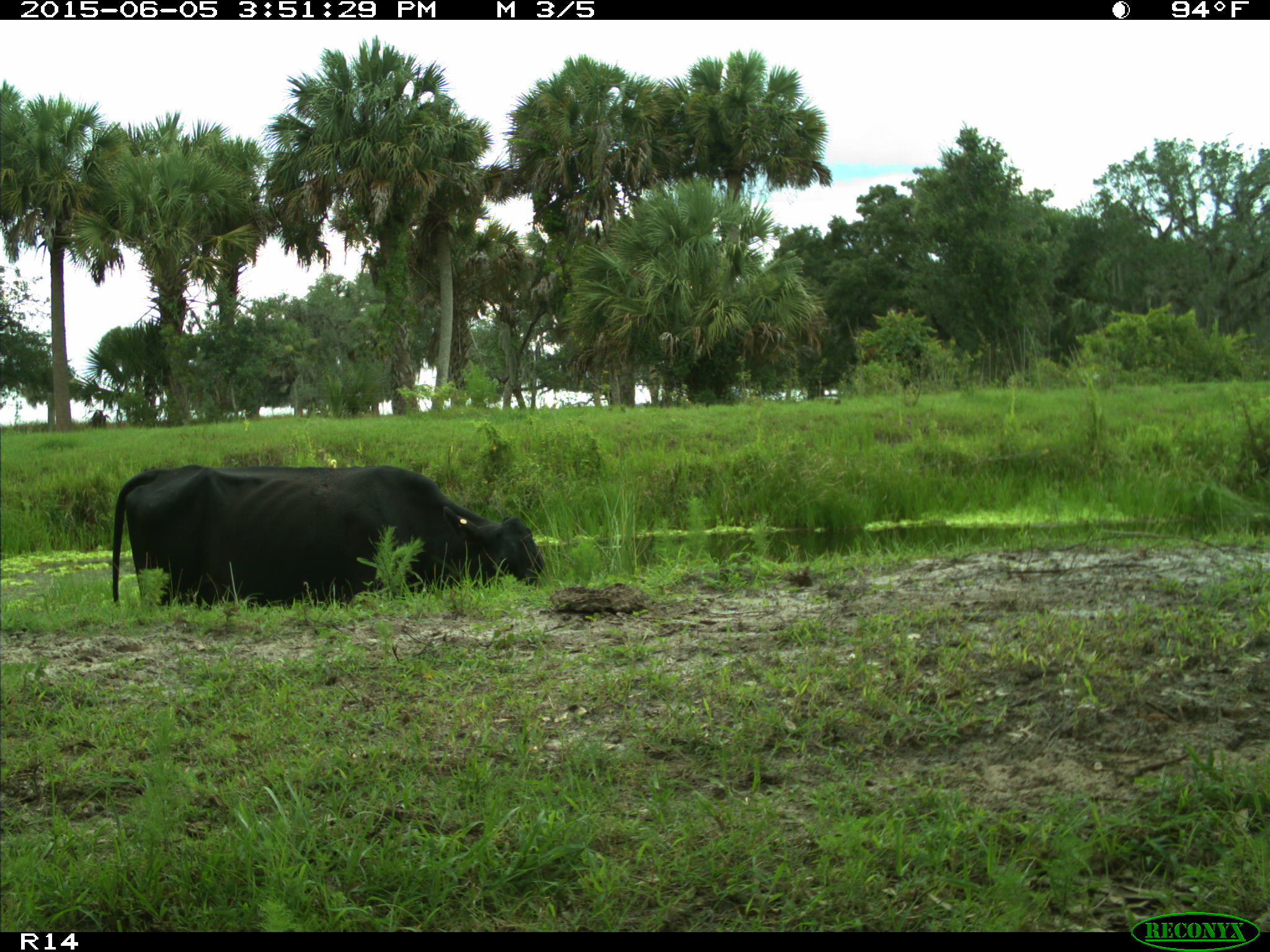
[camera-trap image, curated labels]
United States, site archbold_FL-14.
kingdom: Animalia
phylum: Chordata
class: Mammalia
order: Artiodactyla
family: Bovidae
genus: Bos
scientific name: Bos taurus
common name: domestic cow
Bos taurus (domestic cow).